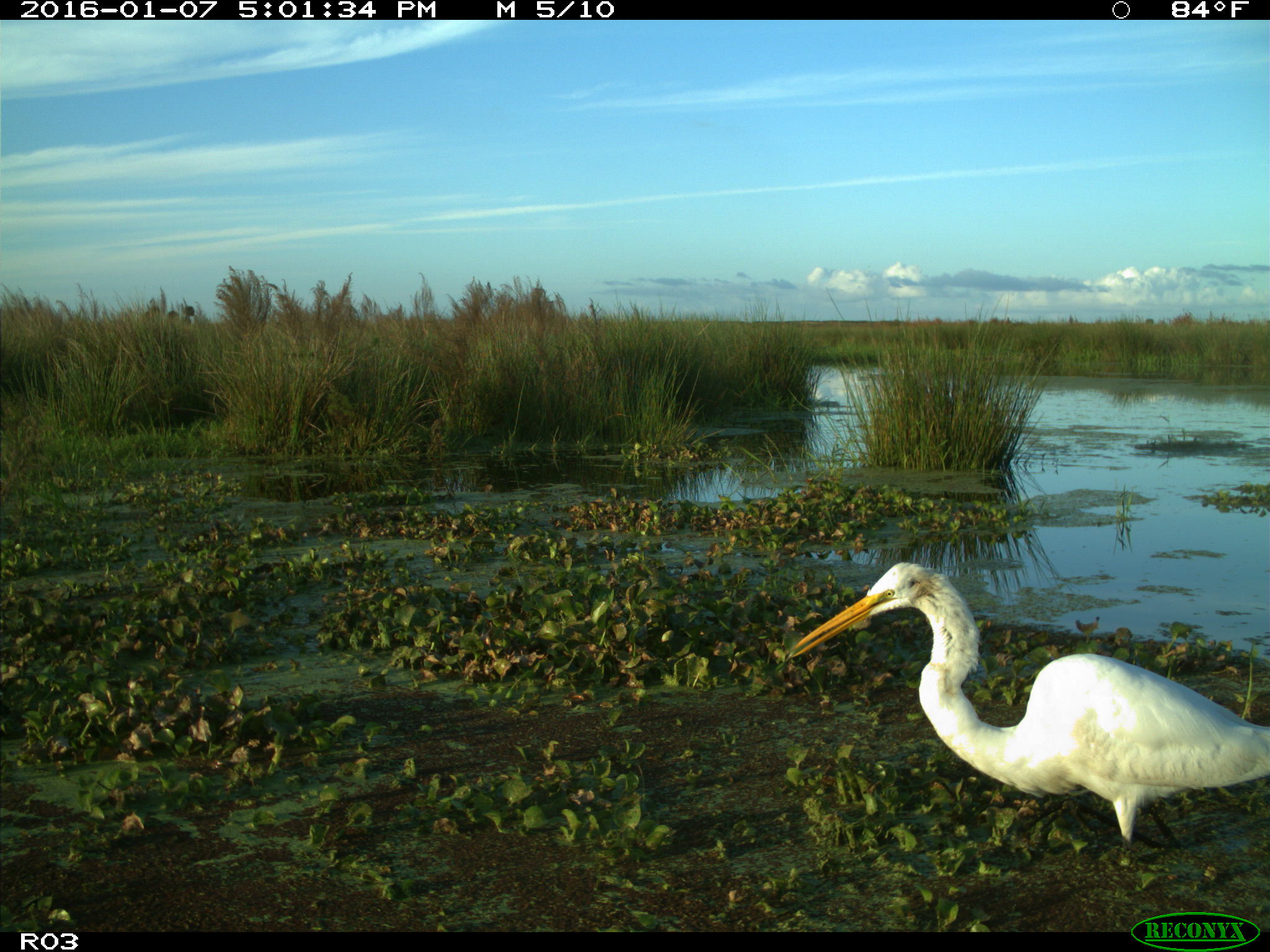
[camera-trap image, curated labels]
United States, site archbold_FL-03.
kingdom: Animalia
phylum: Chordata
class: Aves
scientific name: Aves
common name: birds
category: unidentified bird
Unidentified bird (birds) (Aves).